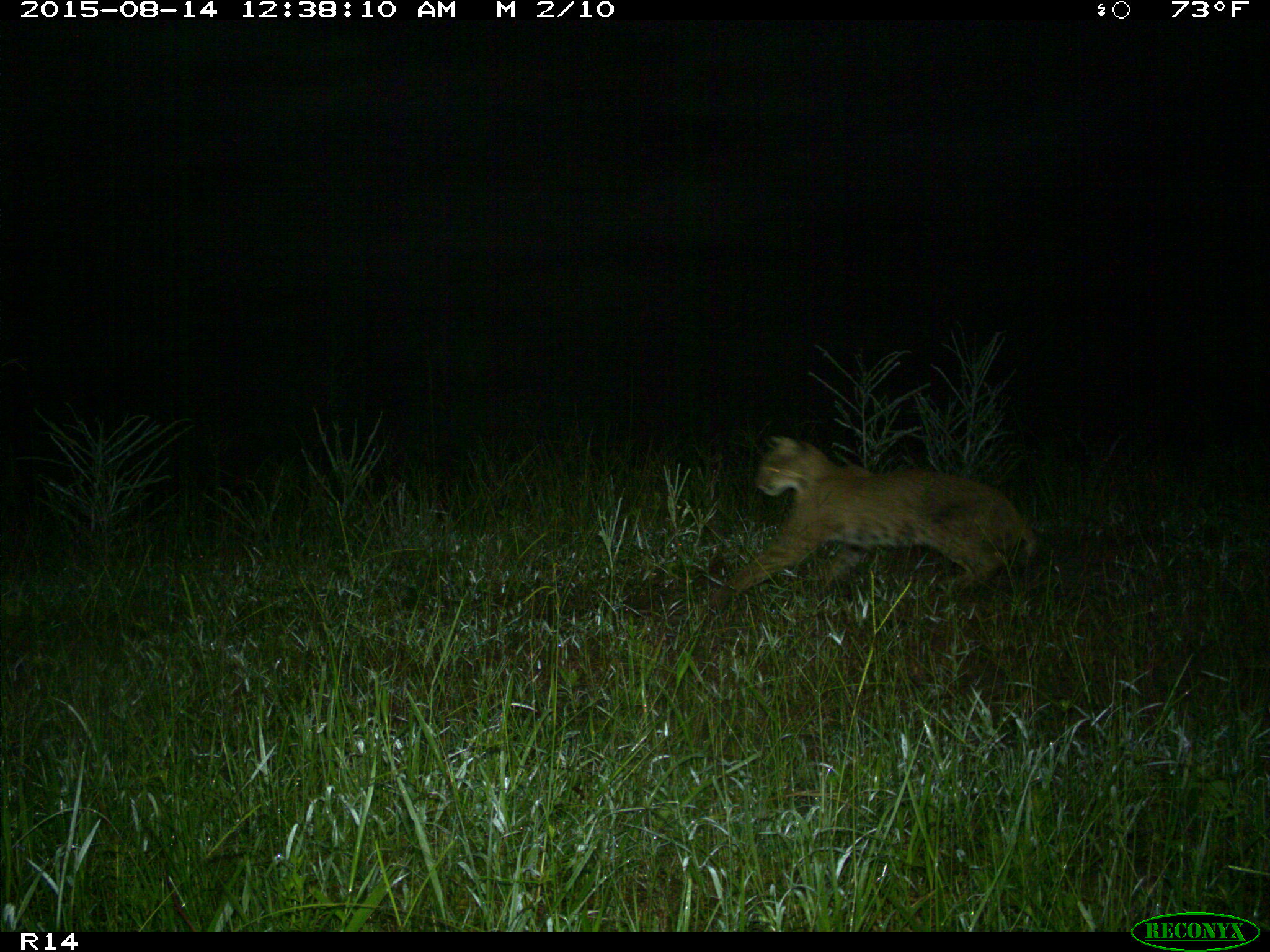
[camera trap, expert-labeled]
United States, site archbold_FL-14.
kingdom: Animalia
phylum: Chordata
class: Mammalia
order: Carnivora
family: Felidae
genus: Lynx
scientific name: Lynx rufus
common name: bobcat